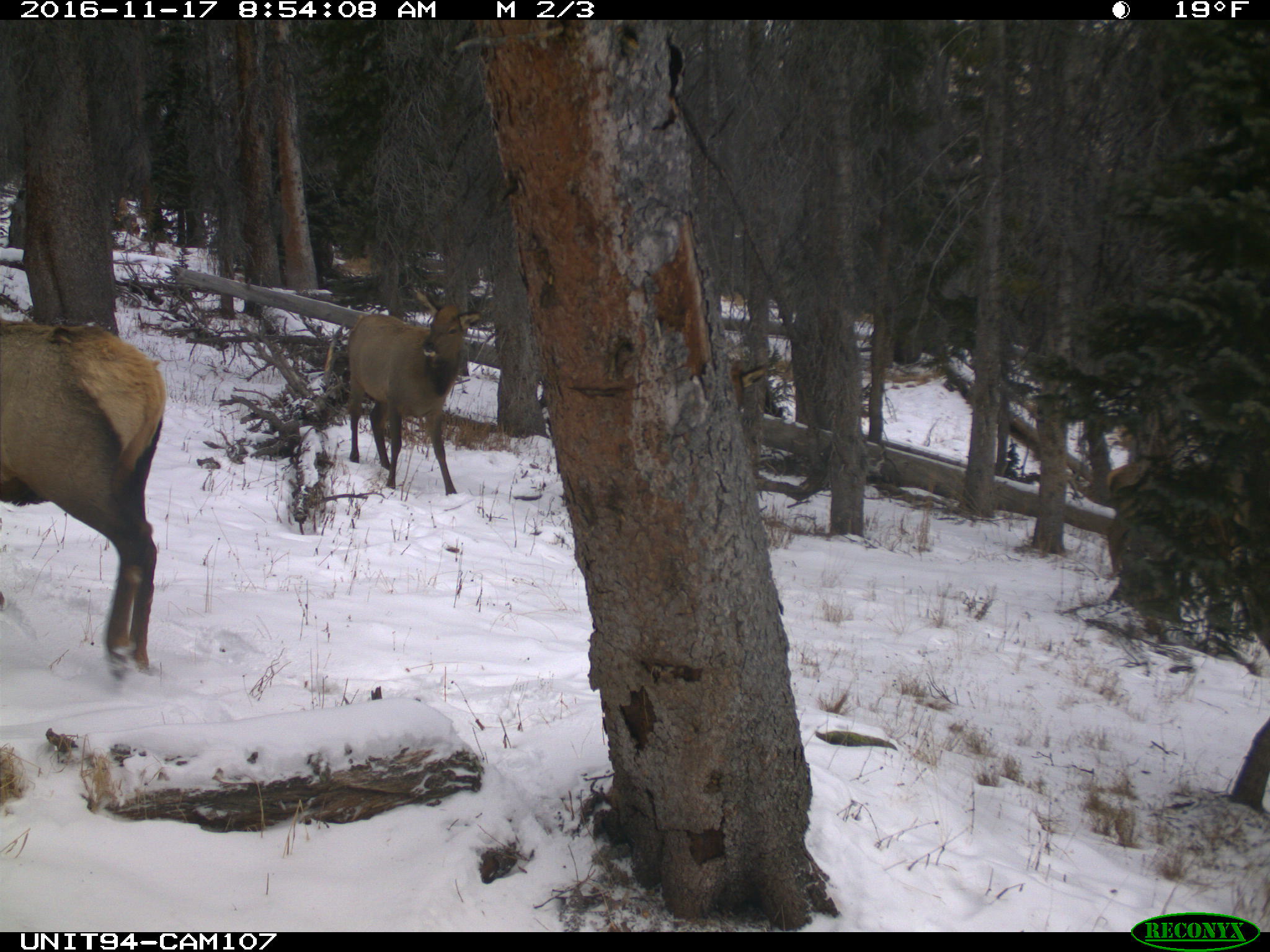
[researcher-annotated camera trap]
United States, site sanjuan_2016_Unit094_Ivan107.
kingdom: Animalia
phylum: Chordata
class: Mammalia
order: Artiodactyla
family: Cervidae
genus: Cervus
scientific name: Cervus elaphus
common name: red deer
Cervus elaphus (red deer).